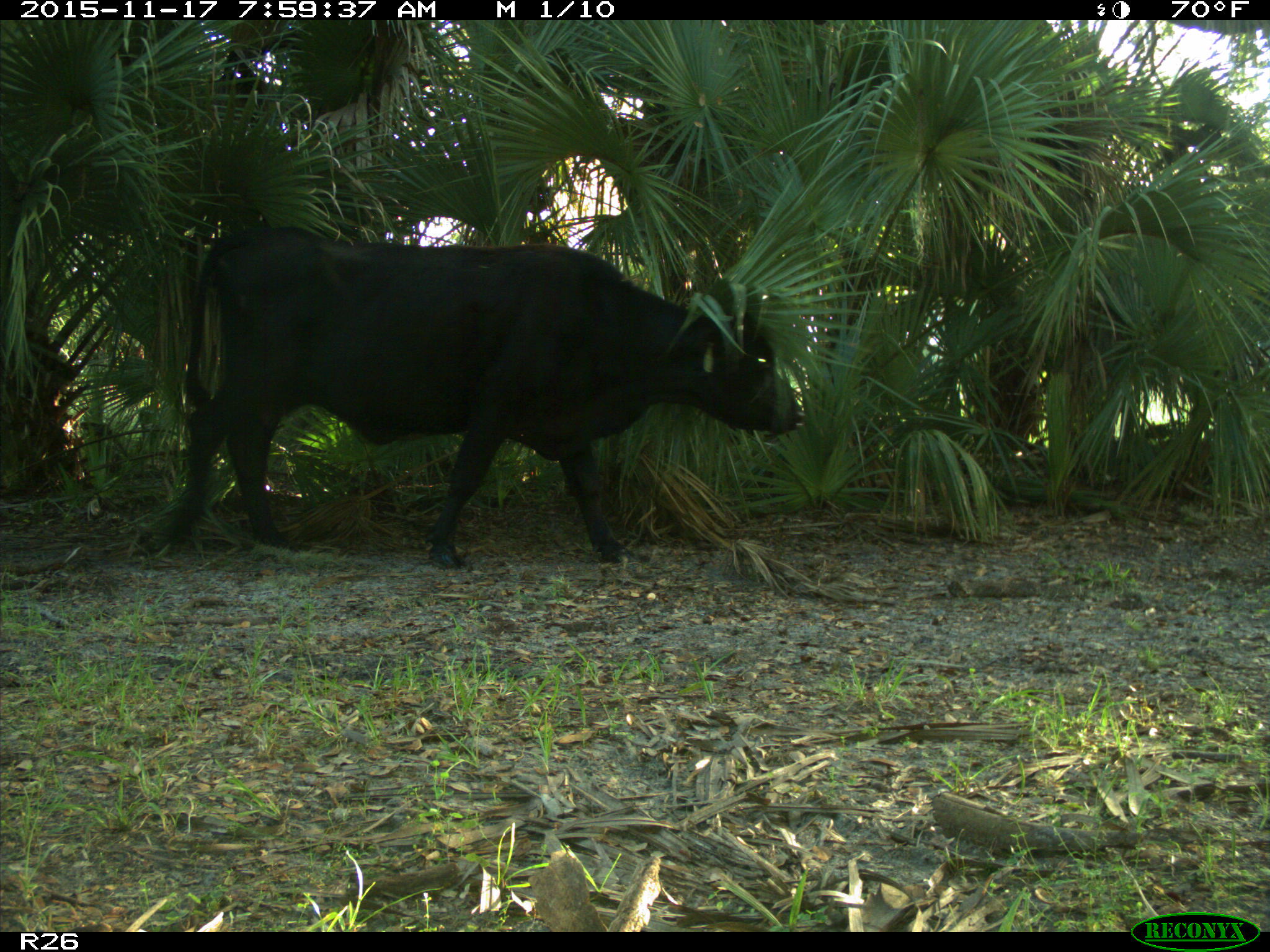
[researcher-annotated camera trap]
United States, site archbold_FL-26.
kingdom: Animalia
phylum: Chordata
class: Mammalia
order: Artiodactyla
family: Bovidae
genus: Bos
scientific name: Bos taurus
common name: domestic cow